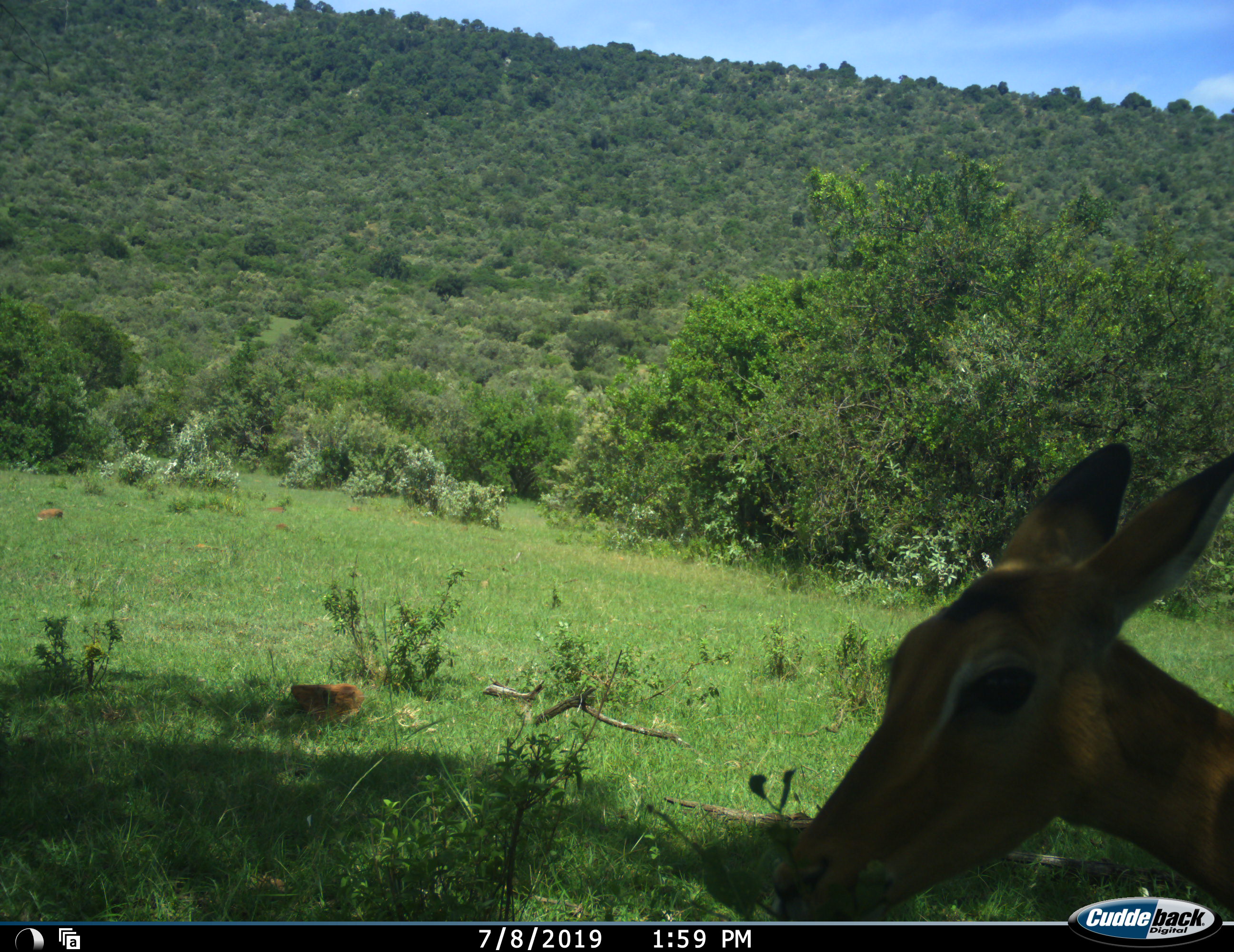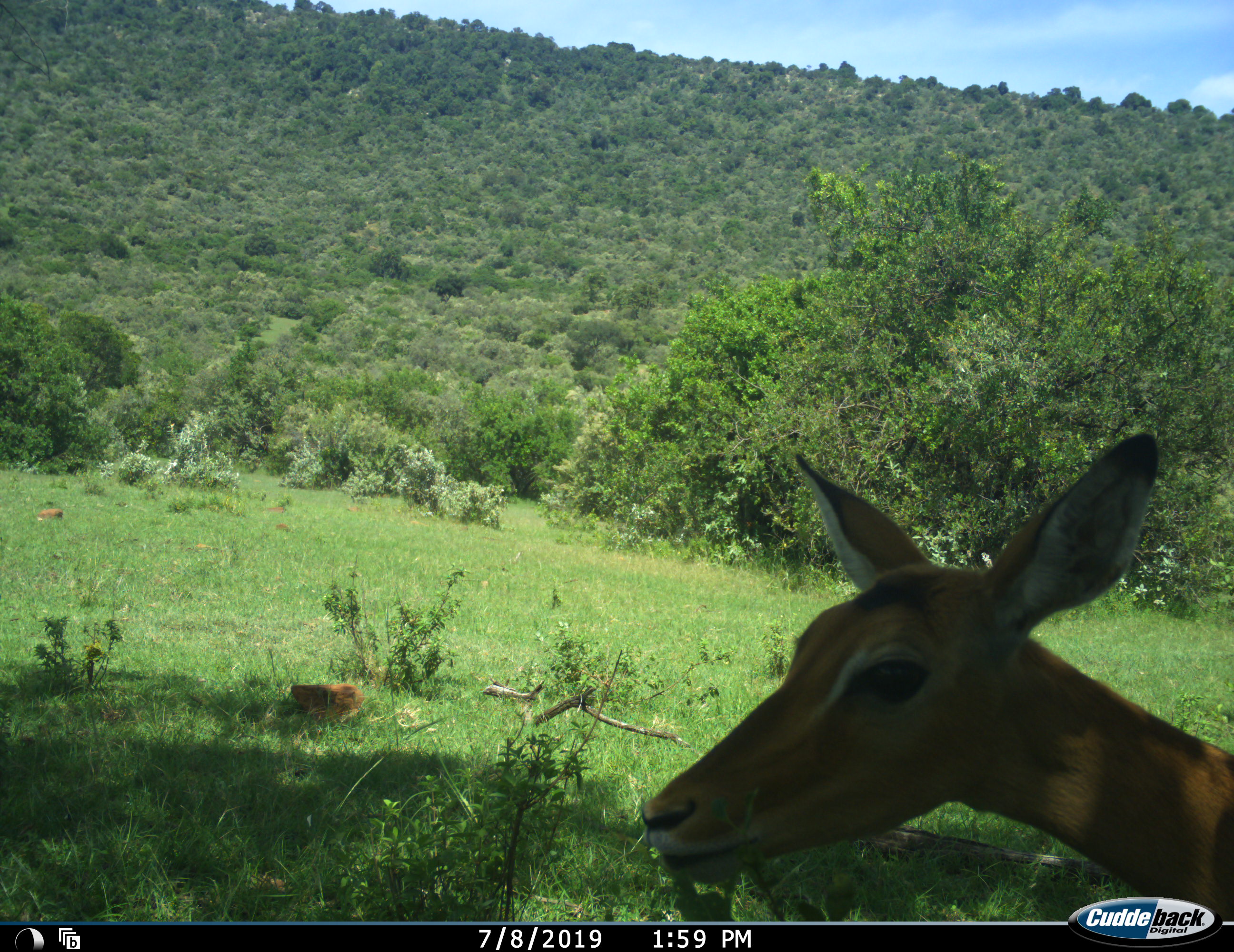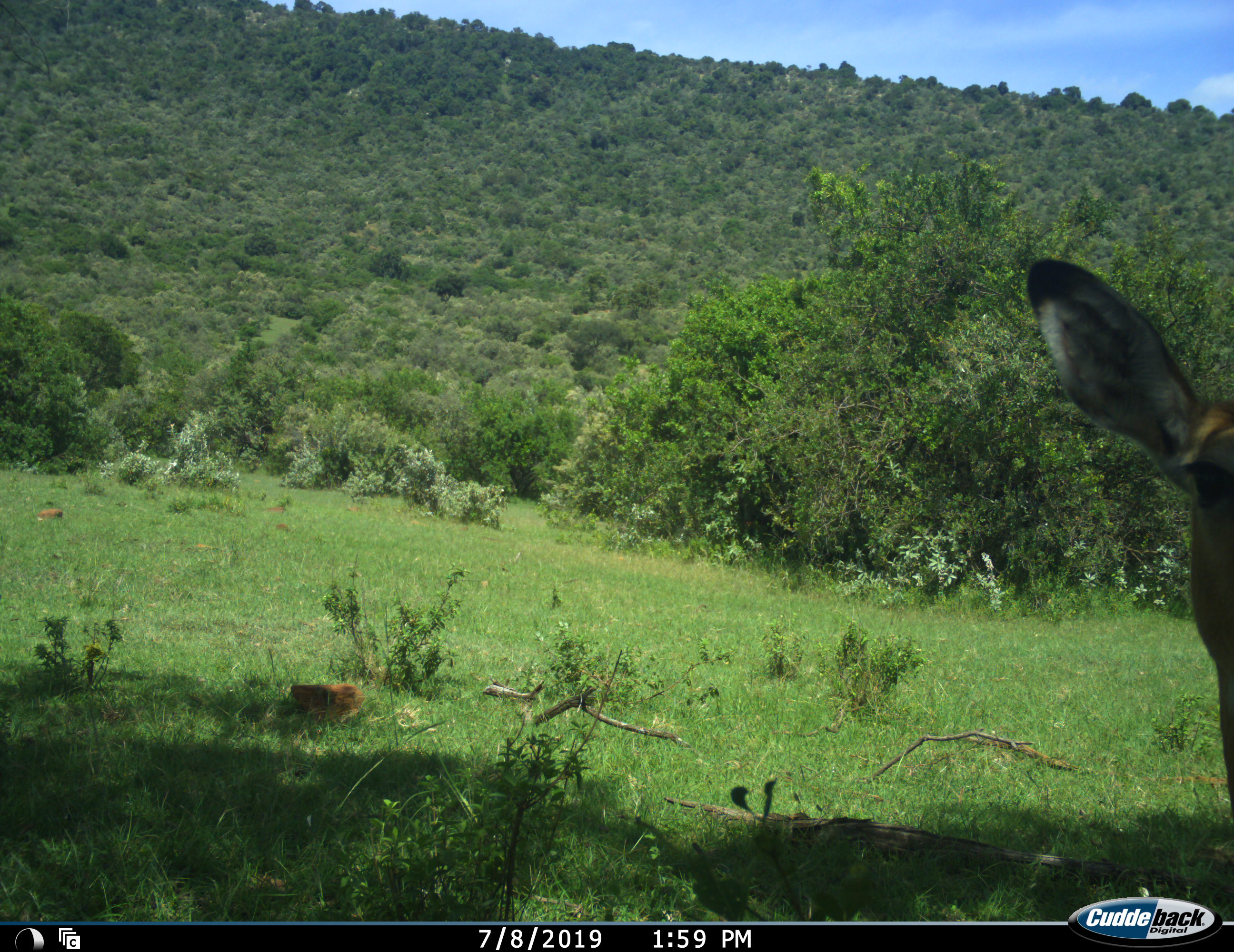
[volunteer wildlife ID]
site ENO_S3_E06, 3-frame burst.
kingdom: Animalia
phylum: Chordata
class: Mammalia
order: Artiodactyla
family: Bovidae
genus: Aepyceros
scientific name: Aepyceros melampus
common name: impala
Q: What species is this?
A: Impala (Aepyceros melampus).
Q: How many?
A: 1.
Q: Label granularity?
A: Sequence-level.